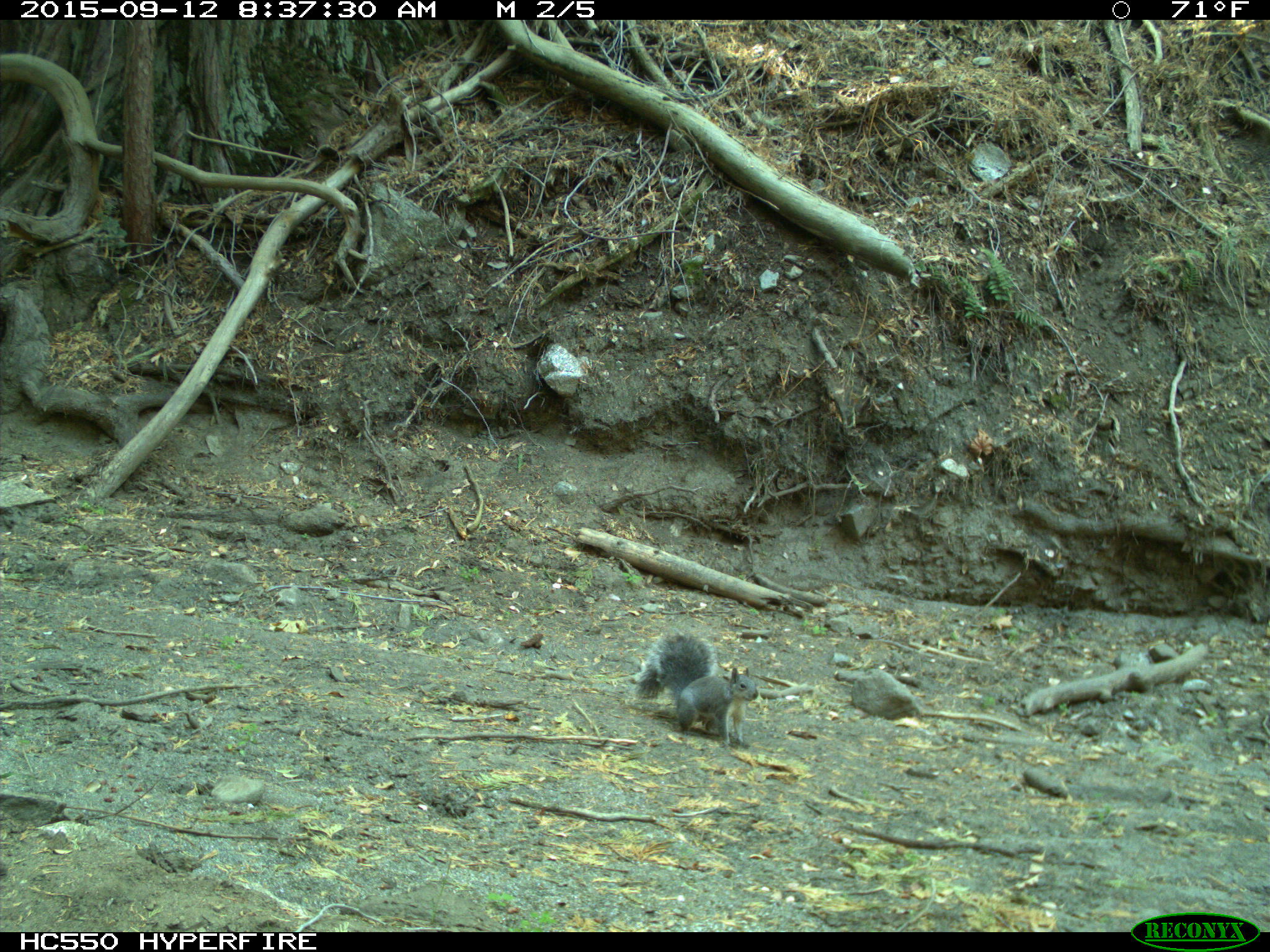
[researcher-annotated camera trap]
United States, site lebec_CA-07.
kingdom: Animalia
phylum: Chordata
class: Mammalia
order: Rodentia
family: Sciuridae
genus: Sciurus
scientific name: Sciurus carolinensis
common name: eastern gray squirrel